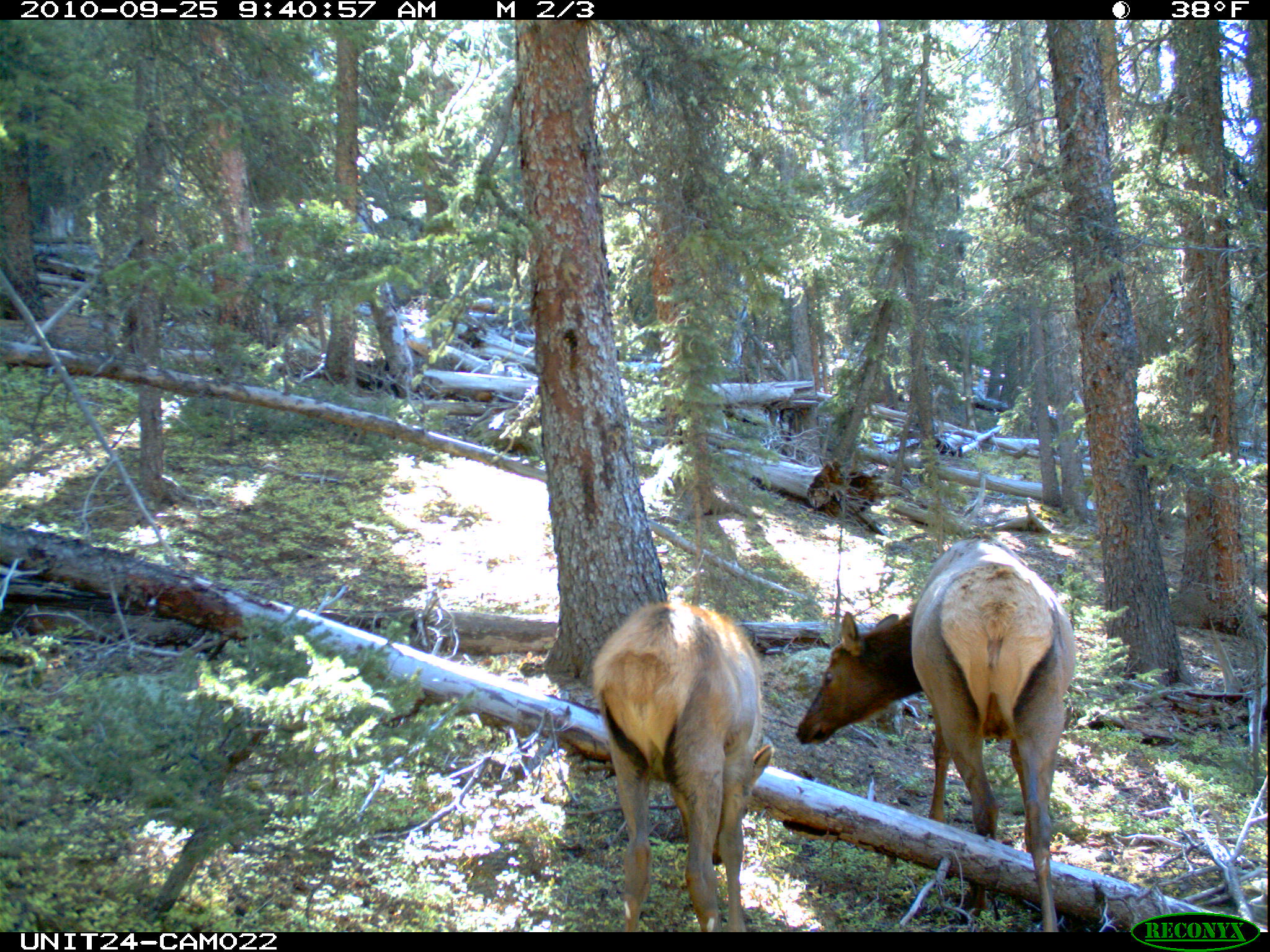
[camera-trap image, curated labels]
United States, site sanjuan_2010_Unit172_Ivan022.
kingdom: Animalia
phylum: Chordata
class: Mammalia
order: Artiodactyla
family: Cervidae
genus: Cervus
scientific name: Cervus elaphus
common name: red deer